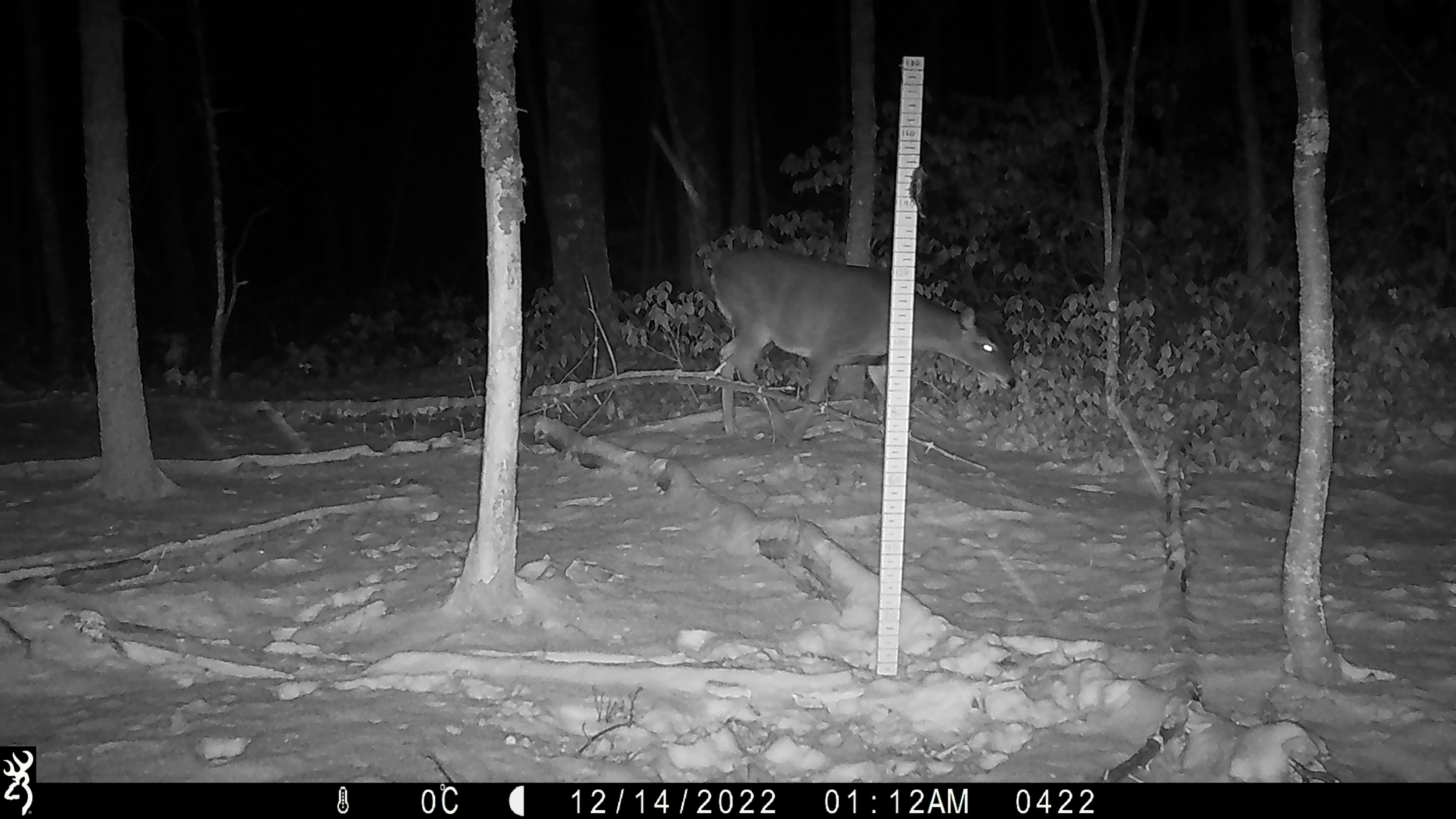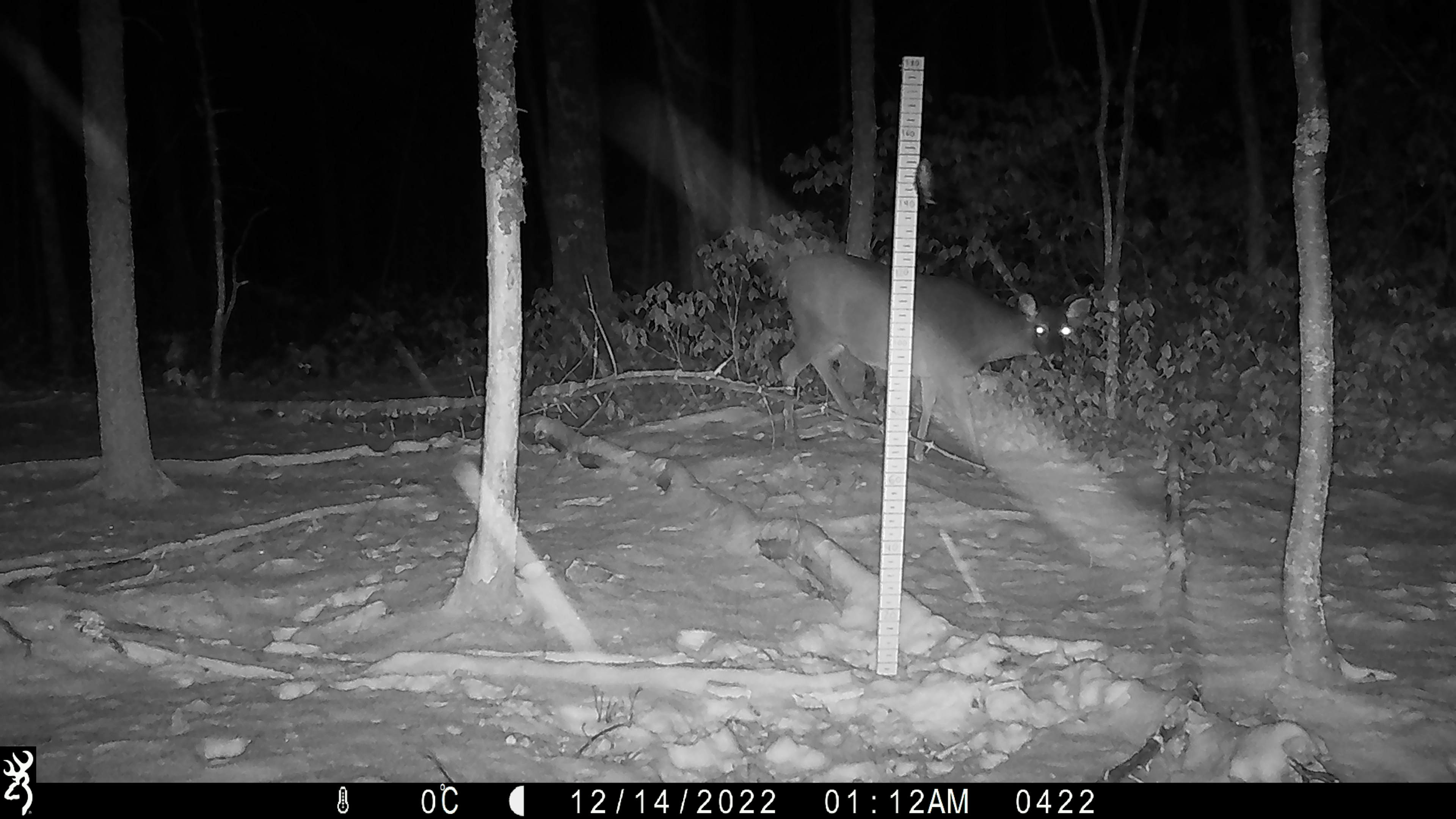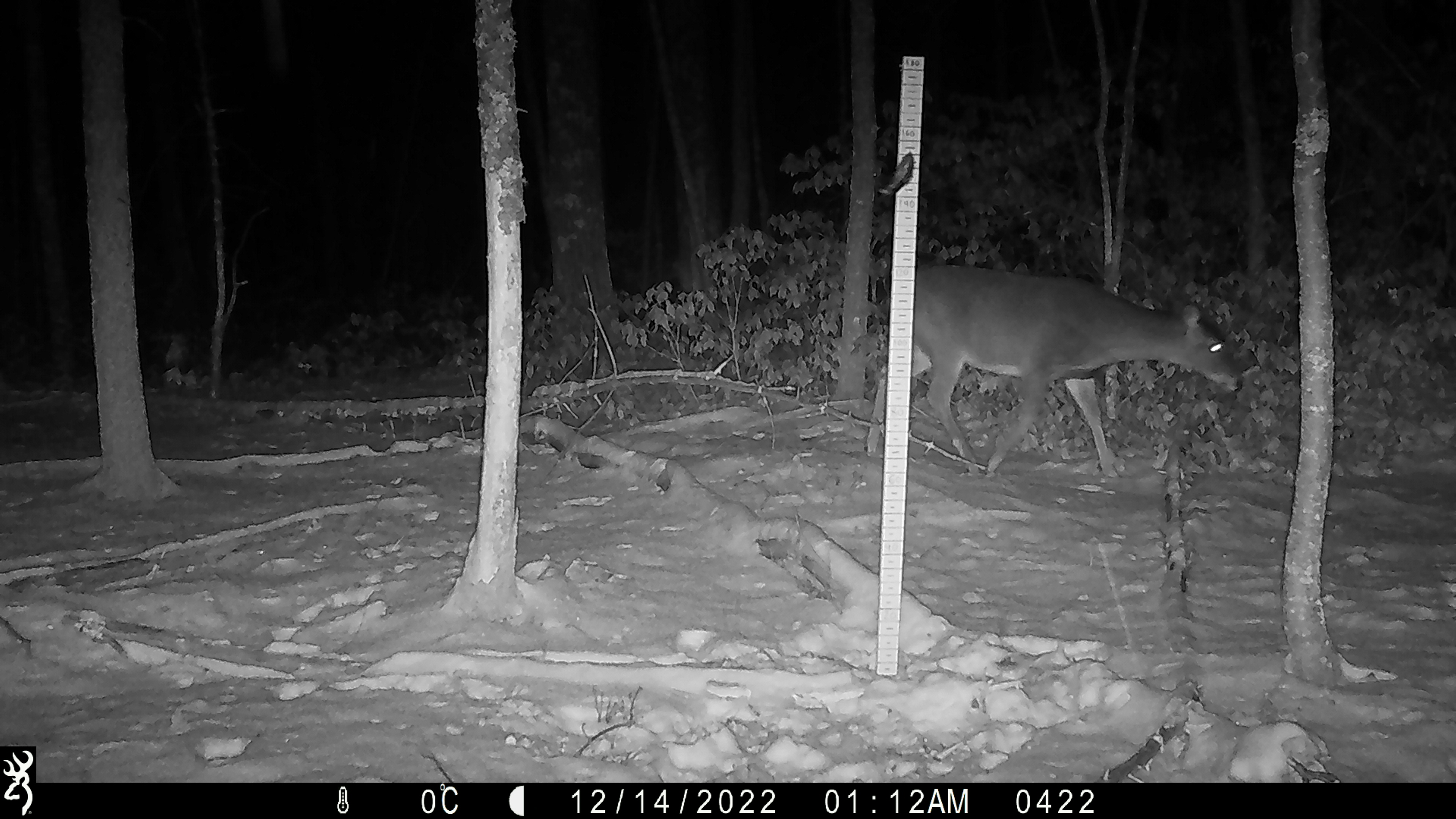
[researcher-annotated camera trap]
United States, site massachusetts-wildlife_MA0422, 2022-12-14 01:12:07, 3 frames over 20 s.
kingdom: Animalia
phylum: Chordata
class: Mammalia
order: Artiodactyla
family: Cervidae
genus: Odocoileus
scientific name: Odocoileus virginianus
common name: white-tailed deer